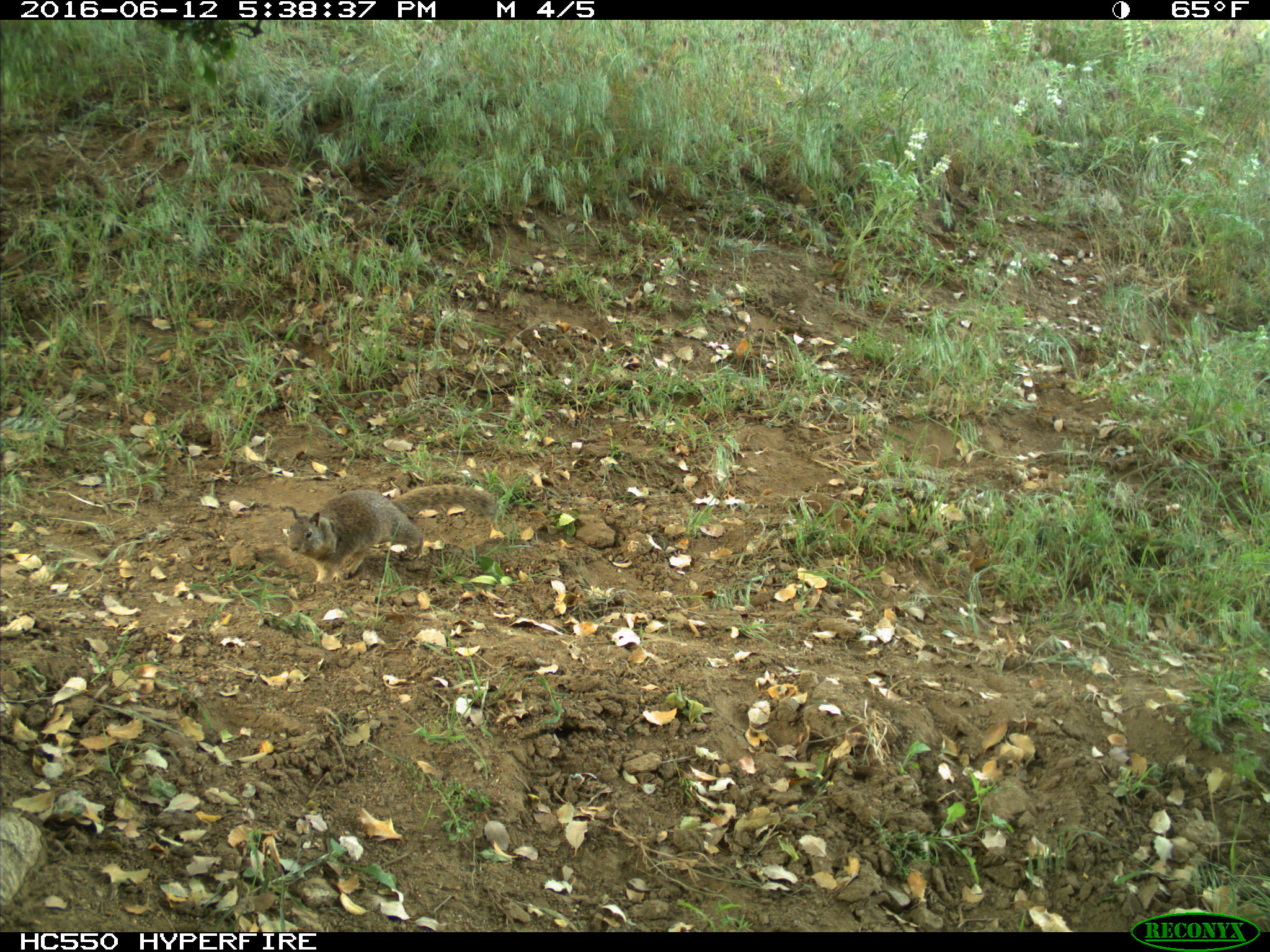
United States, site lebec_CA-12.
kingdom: Animalia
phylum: Chordata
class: Mammalia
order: Rodentia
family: Sciuridae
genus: Otospermophilus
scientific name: Otospermophilus beecheyi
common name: california ground squirrel